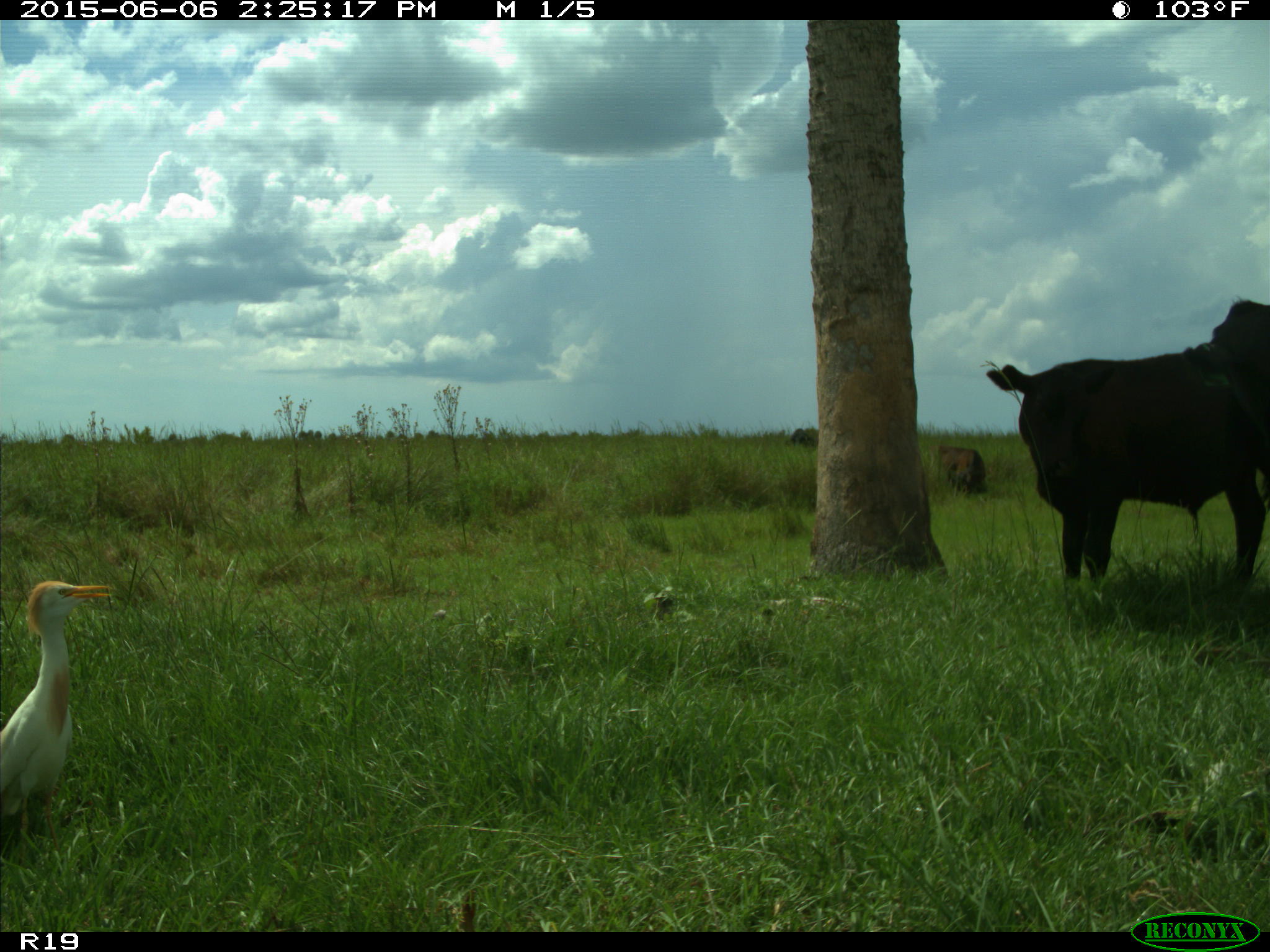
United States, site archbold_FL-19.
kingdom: Animalia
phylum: Chordata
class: Mammalia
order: Artiodactyla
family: Bovidae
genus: Bos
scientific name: Bos taurus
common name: domestic cow